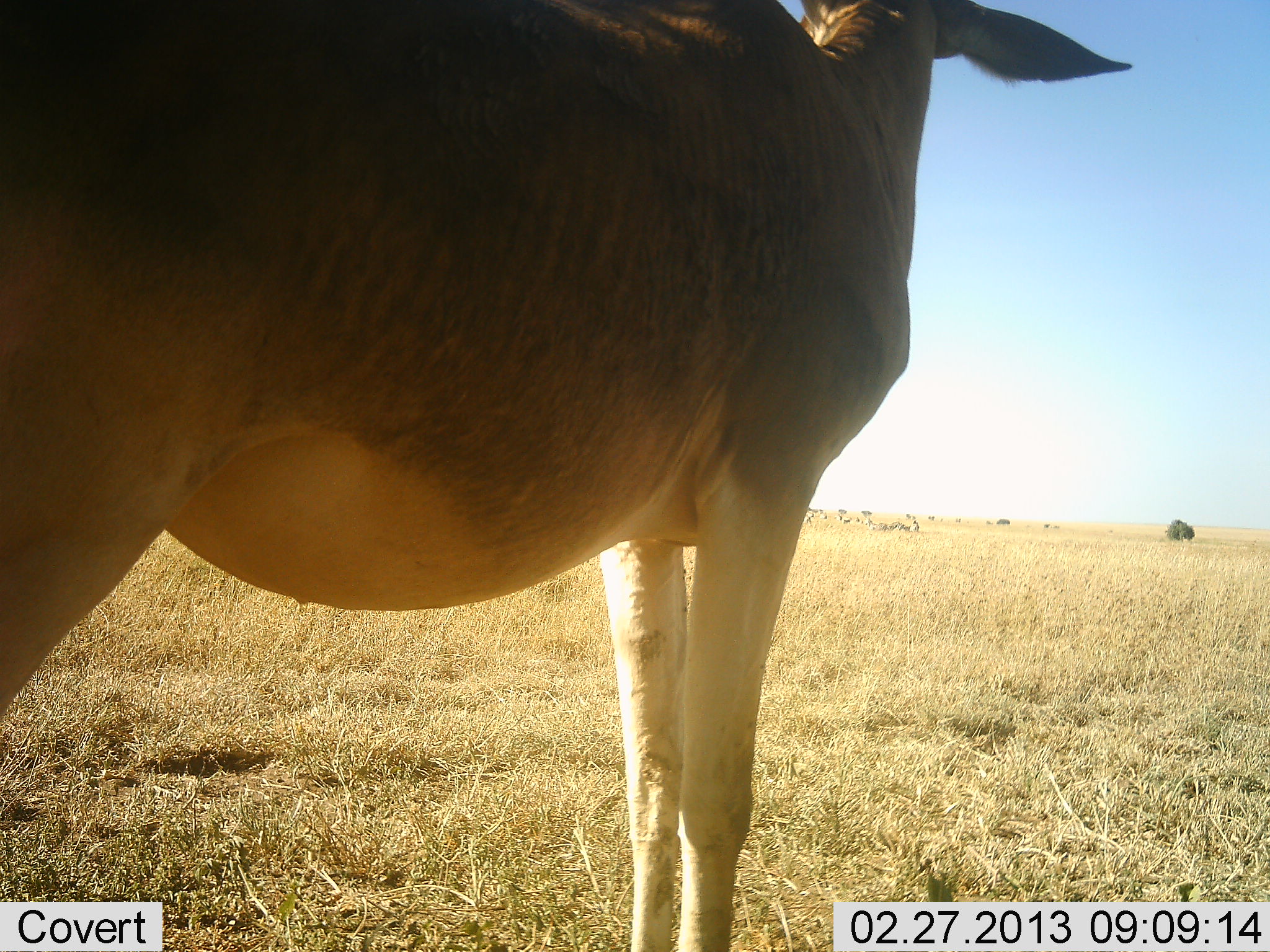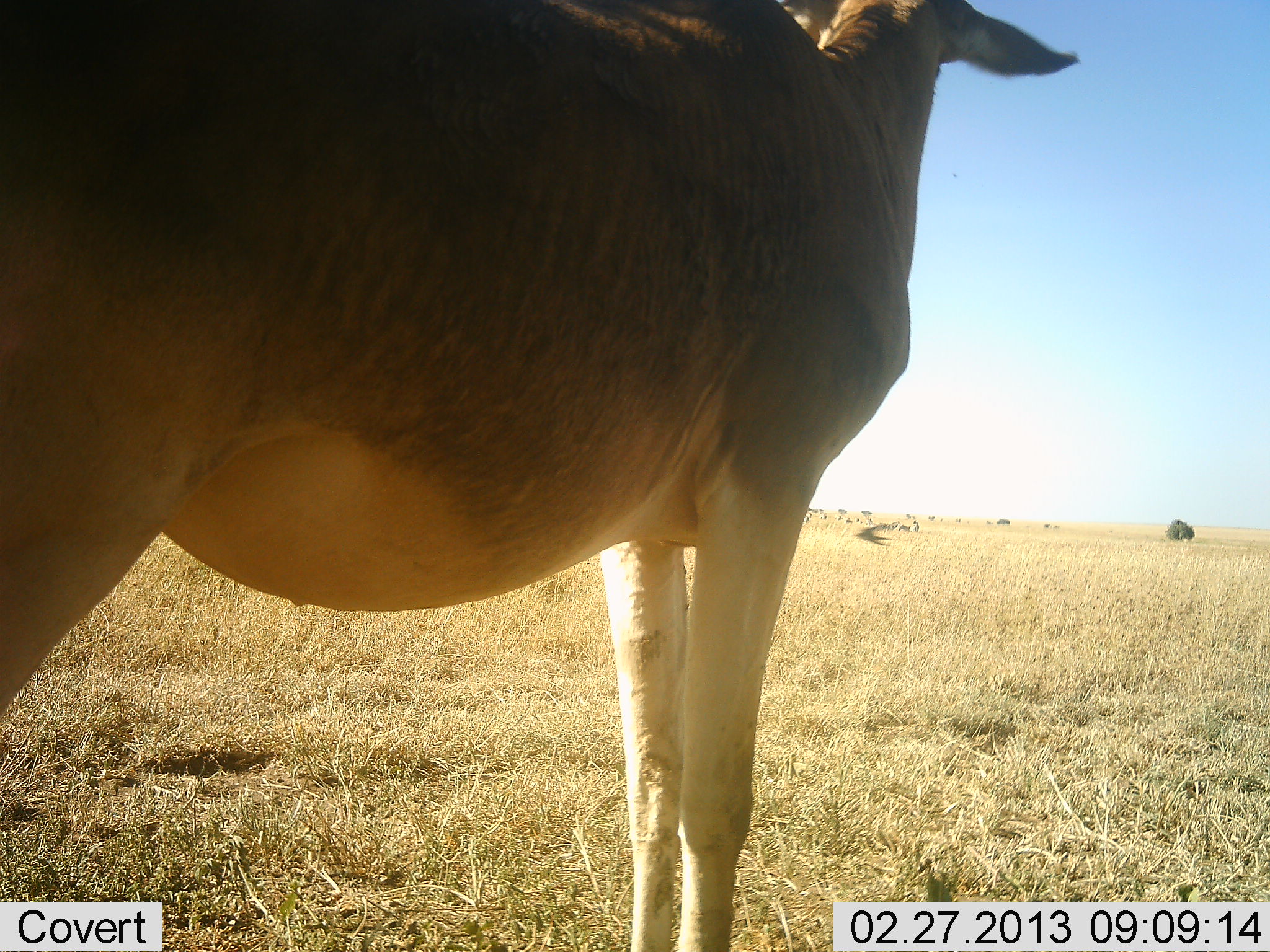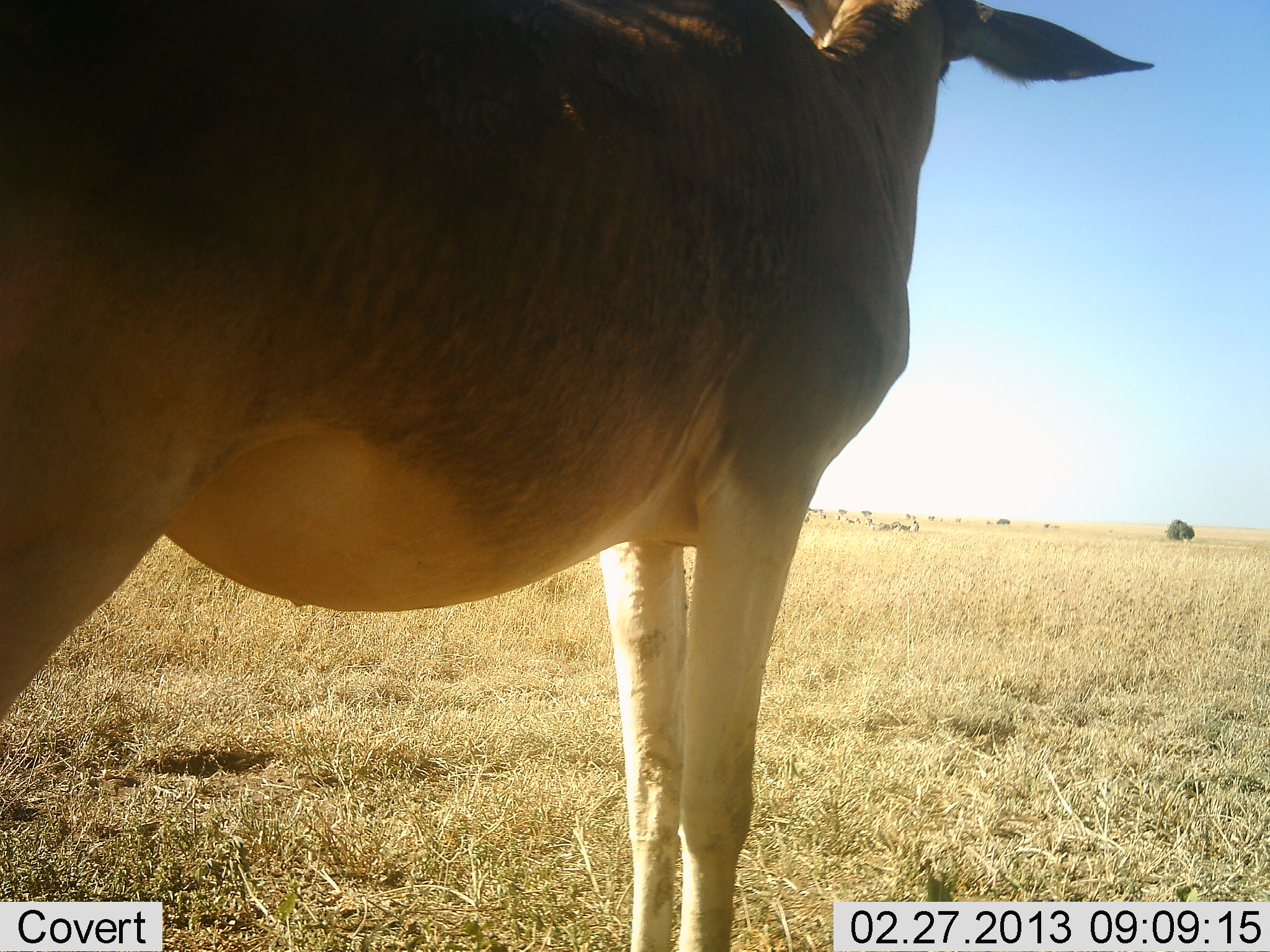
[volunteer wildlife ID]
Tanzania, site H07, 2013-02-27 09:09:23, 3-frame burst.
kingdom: Animalia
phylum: Chordata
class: Mammalia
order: Artiodactyla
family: Bovidae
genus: Alcelaphus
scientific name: Alcelaphus buselaphus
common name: hartebeest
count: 1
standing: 100%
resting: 0%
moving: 0%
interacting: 0%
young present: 0%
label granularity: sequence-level